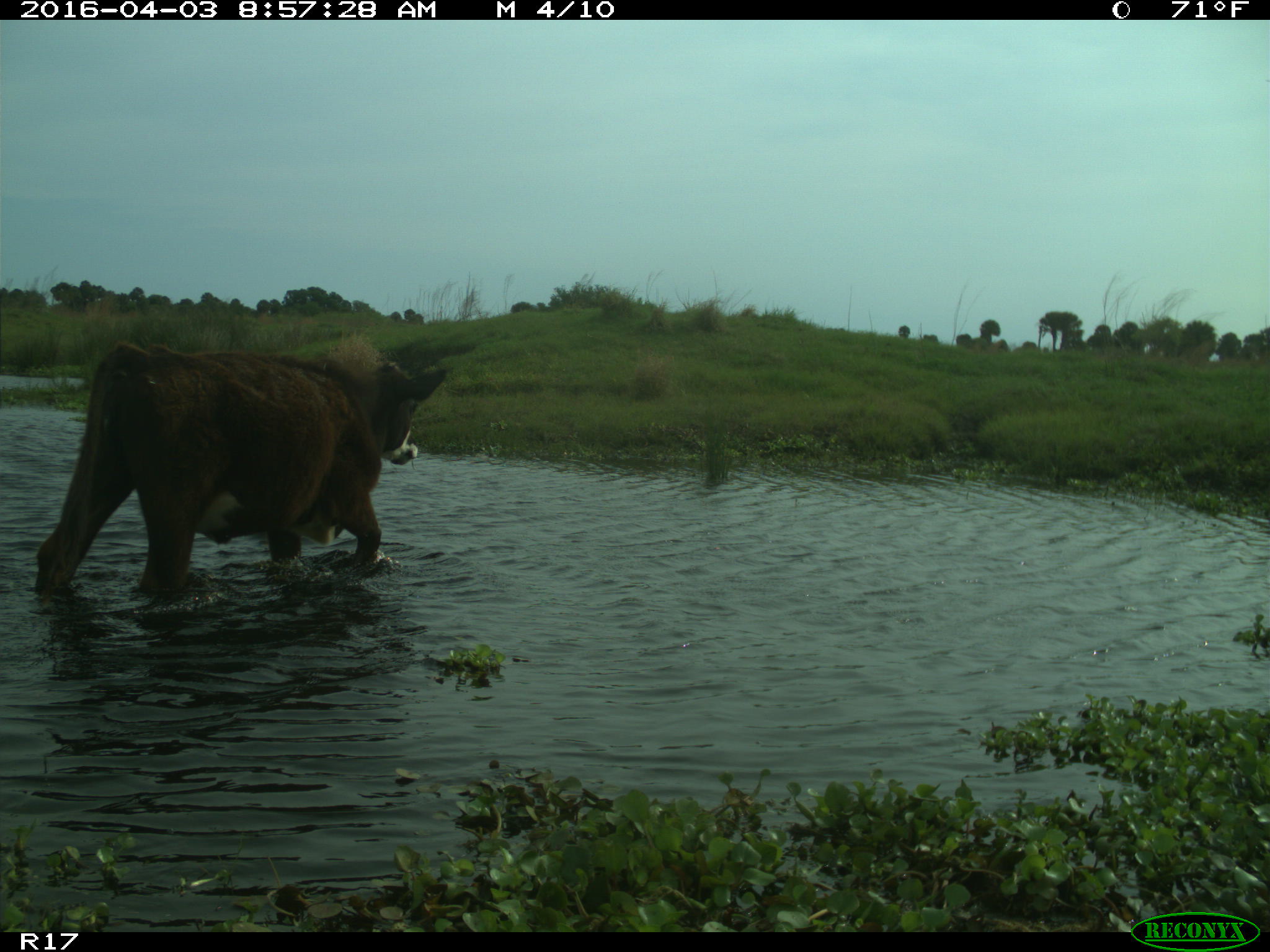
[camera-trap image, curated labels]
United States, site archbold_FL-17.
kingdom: Animalia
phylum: Chordata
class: Mammalia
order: Artiodactyla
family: Bovidae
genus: Bos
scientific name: Bos taurus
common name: domestic cow